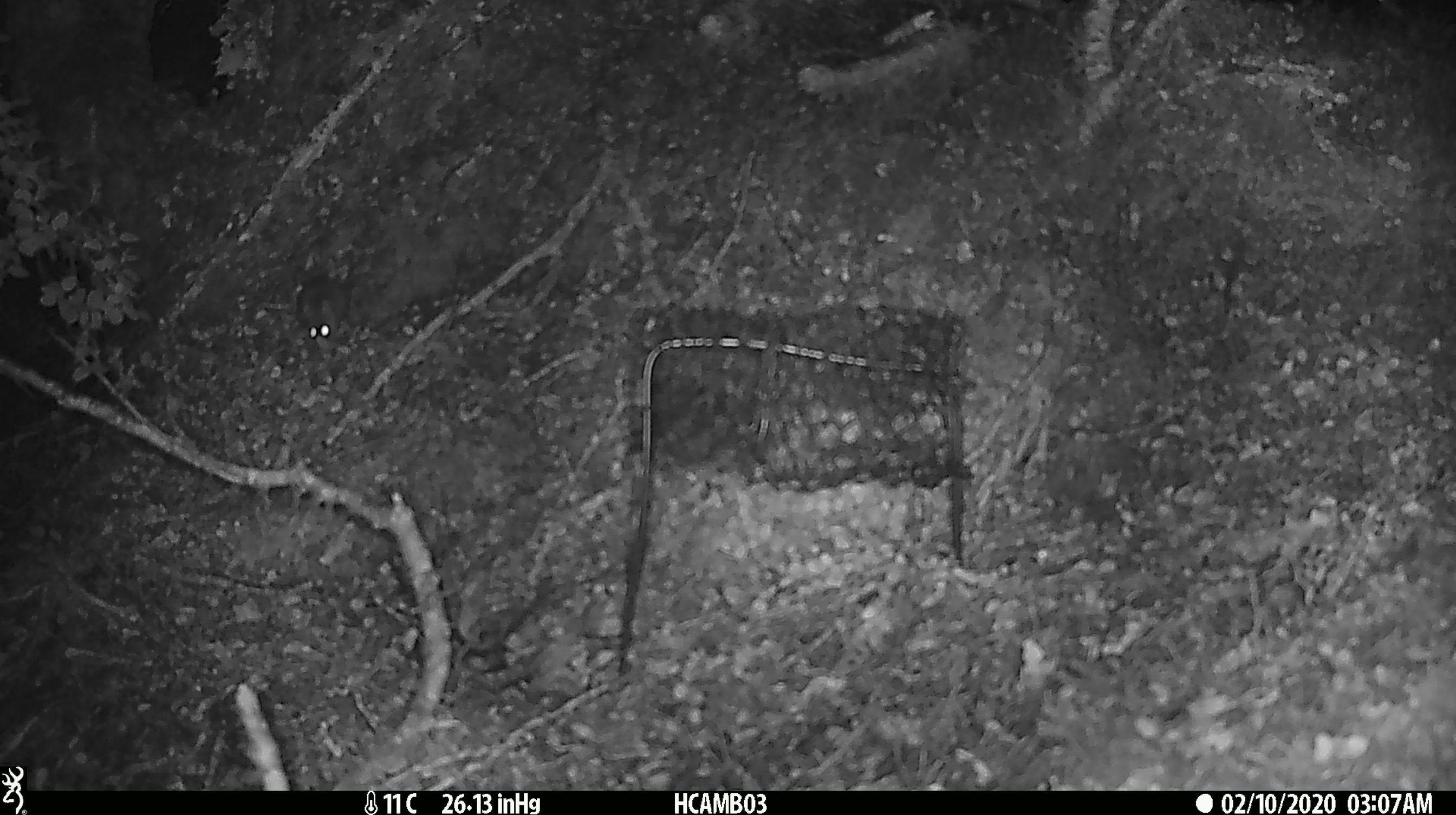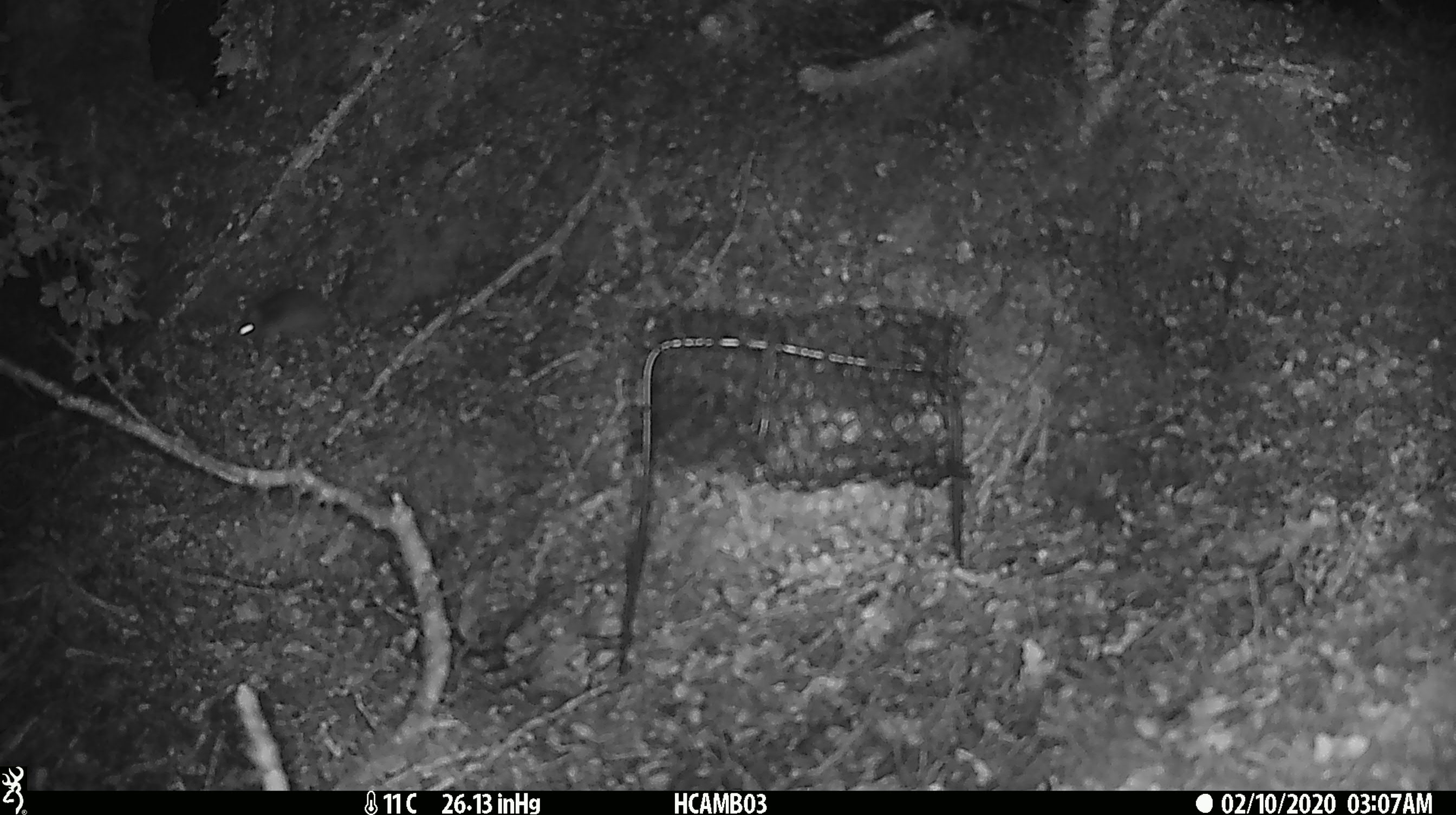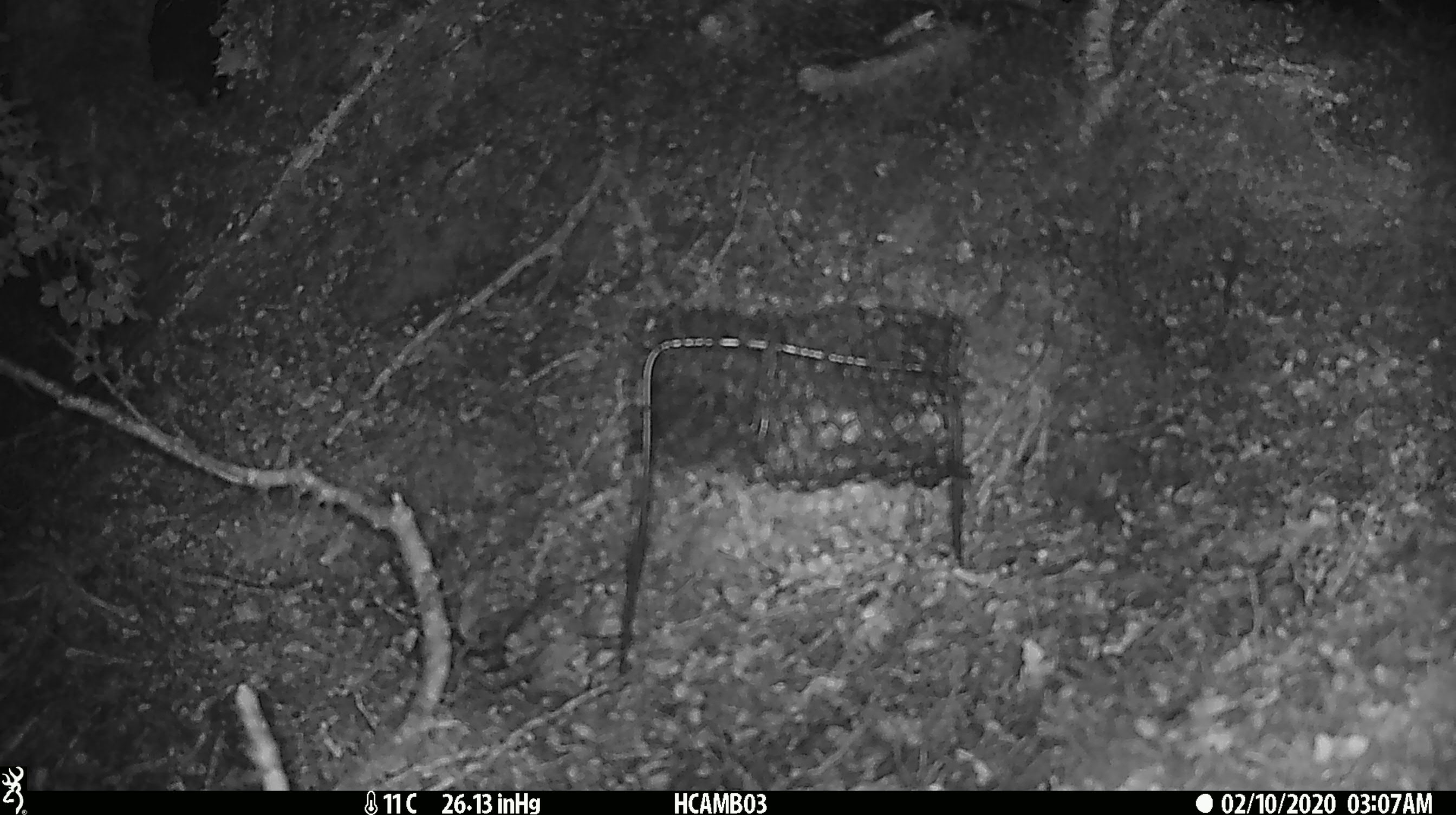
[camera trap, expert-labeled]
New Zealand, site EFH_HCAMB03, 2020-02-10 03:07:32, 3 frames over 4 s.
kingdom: Animalia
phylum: Chordata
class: Mammalia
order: Rodentia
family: Muridae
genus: Mus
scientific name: Mus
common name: mouse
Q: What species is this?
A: Mouse (Mus).